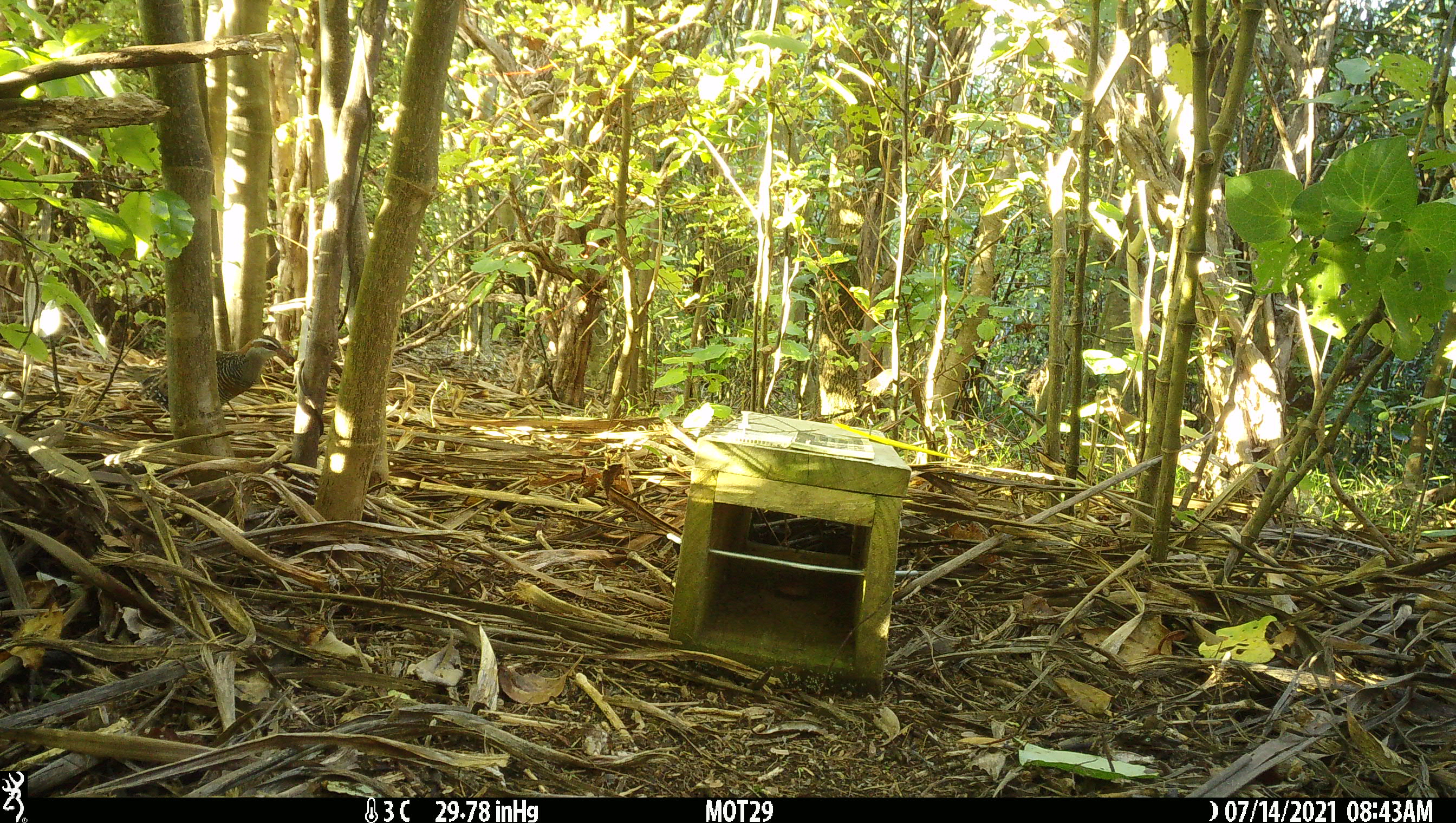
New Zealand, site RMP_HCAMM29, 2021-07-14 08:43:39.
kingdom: Animalia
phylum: Chordata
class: Aves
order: Gruiformes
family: Rallidae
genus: Gallirallus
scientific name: Gallirallus philippensis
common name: buff-banded rail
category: banded rail